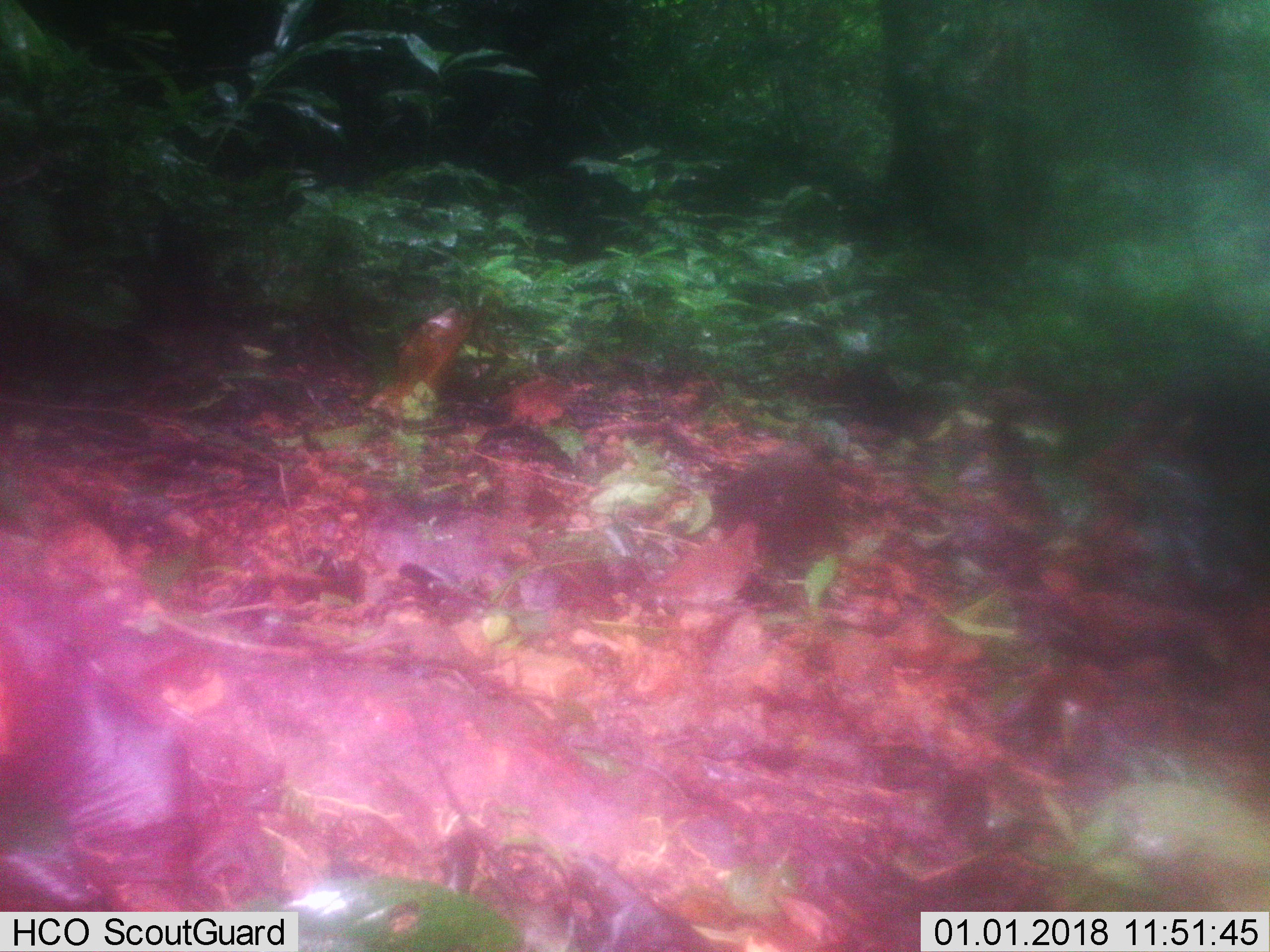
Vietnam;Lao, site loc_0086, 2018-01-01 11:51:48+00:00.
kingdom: Animalia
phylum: Chordata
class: Aves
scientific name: Aves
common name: bird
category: unidentified bird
Unidentified bird (bird) (Aves). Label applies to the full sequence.